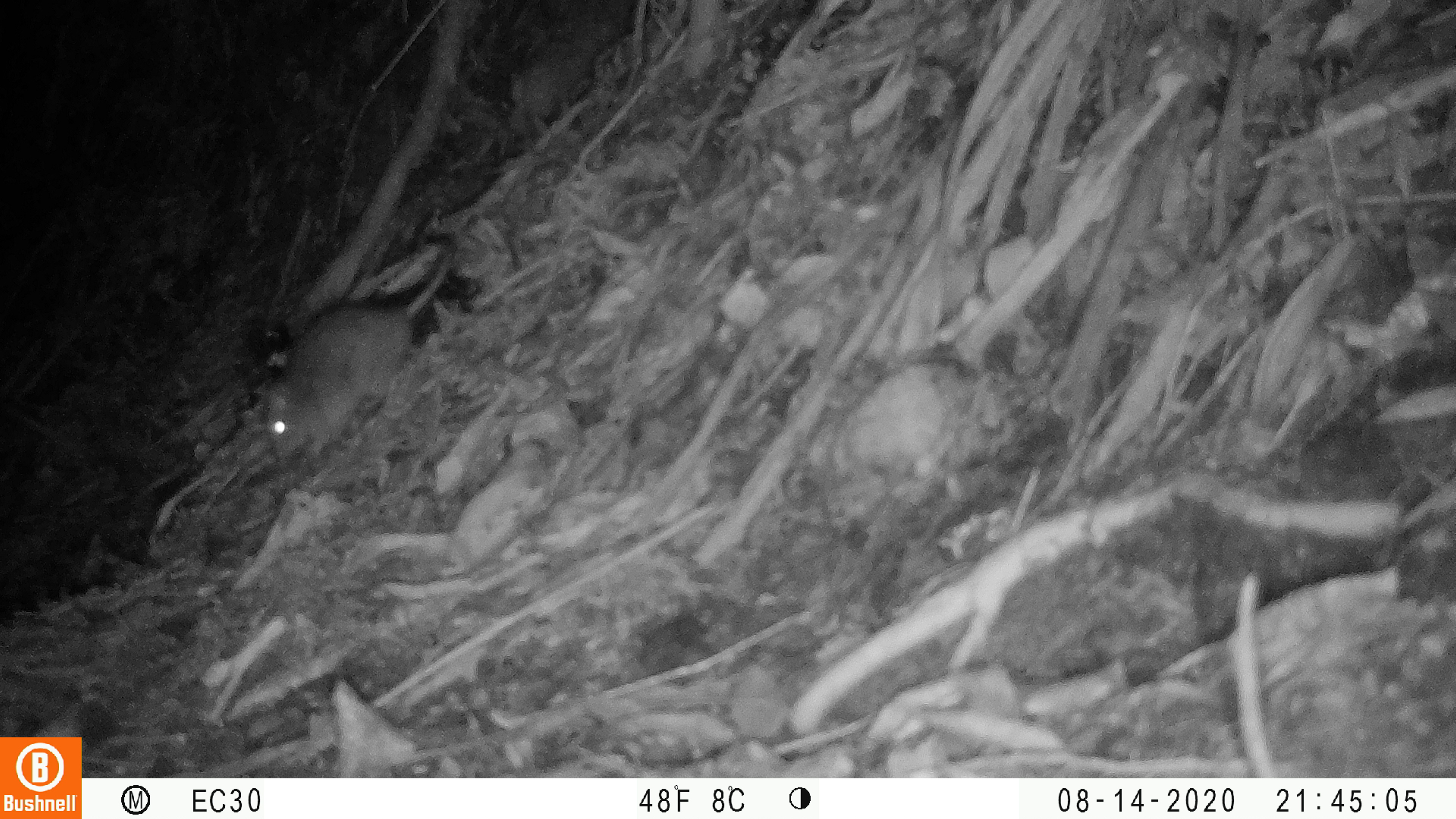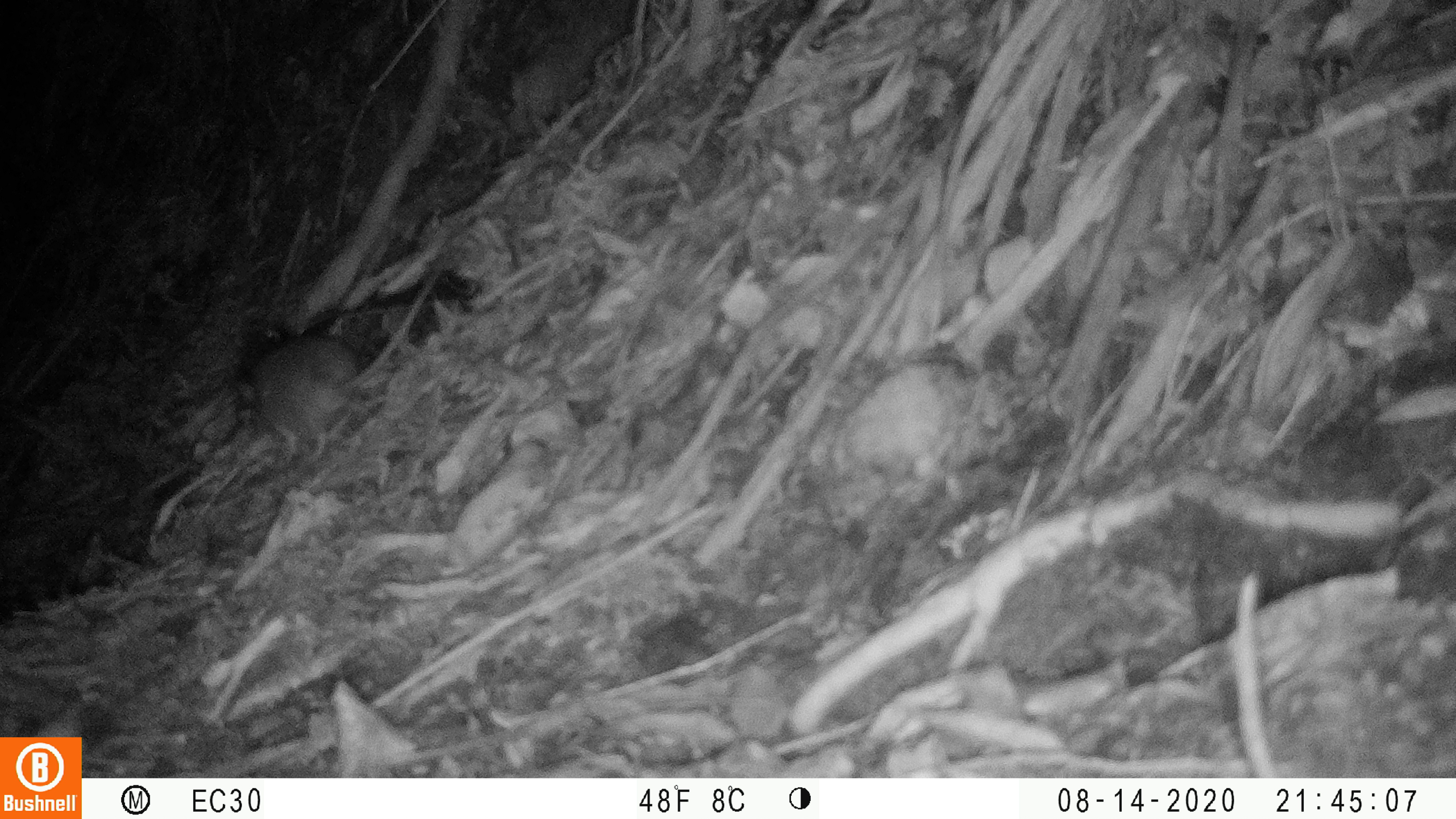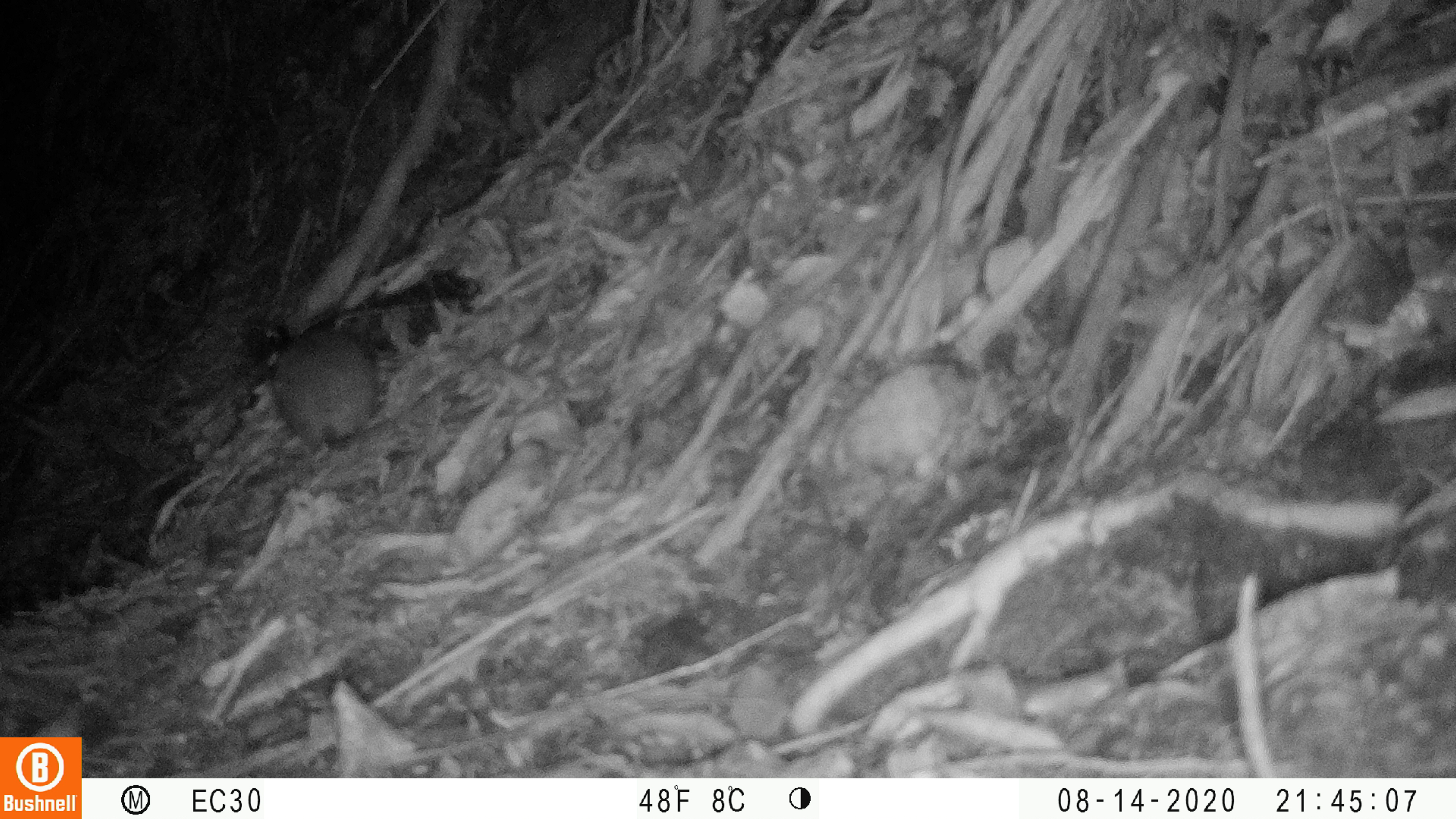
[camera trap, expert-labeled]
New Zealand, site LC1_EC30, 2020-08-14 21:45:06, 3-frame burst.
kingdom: Animalia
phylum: Chordata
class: Mammalia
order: Rodentia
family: Muridae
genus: Rattus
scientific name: Rattus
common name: rat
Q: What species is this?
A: Rat (Rattus).